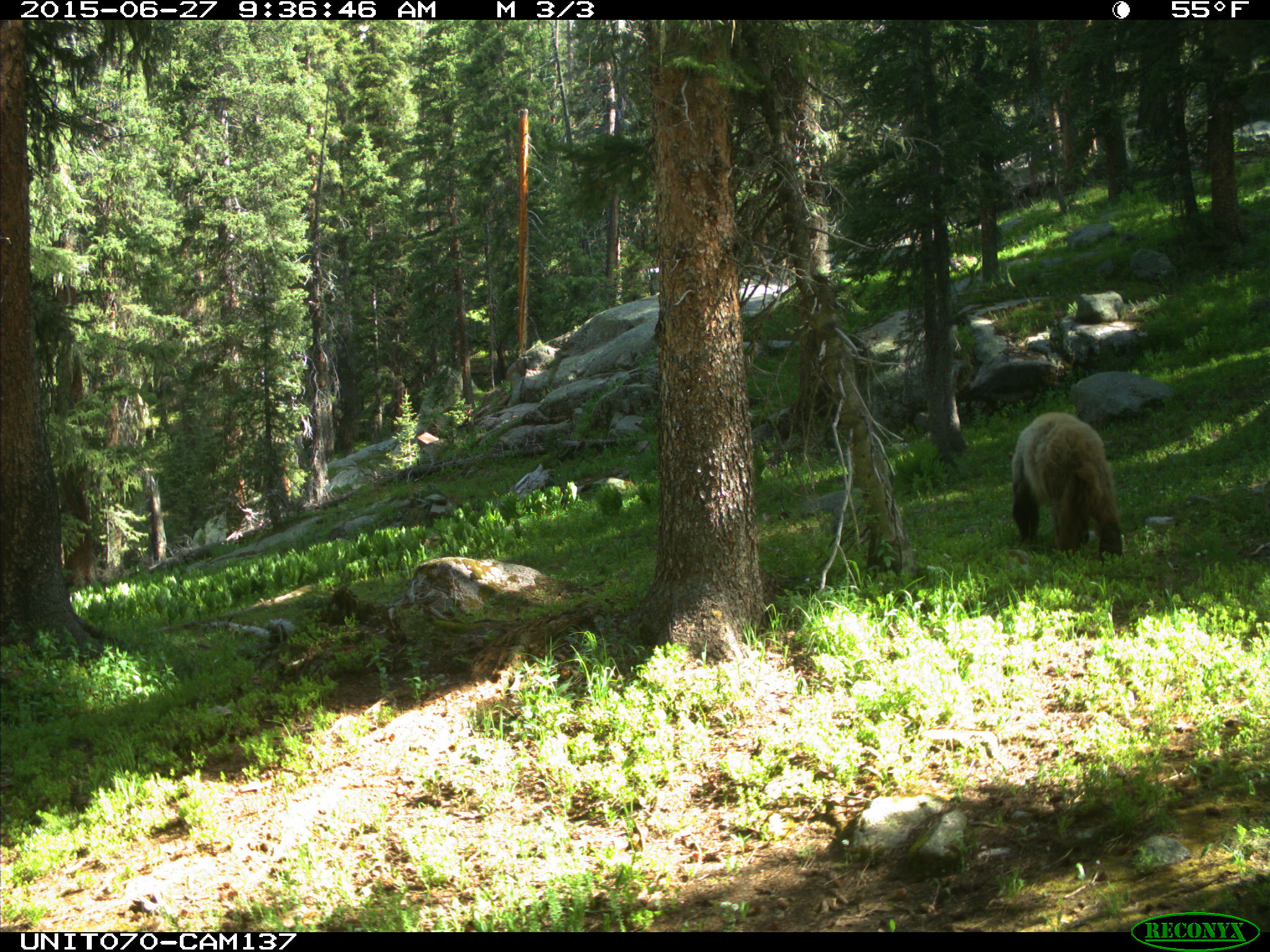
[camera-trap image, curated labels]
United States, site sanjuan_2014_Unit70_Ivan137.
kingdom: Animalia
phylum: Chordata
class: Mammalia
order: Carnivora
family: Ursidae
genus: Ursus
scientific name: Ursus americanus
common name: american black bear